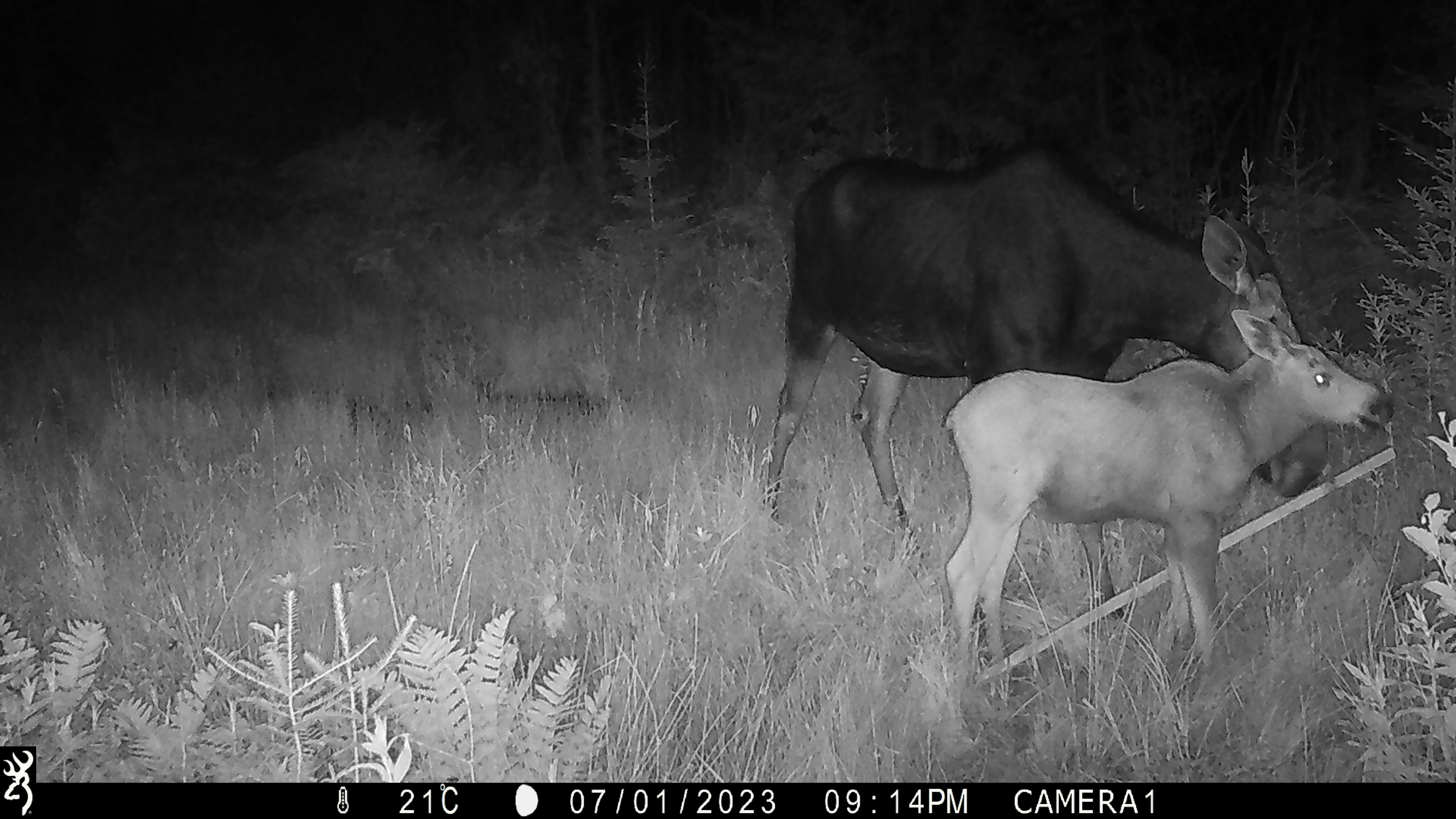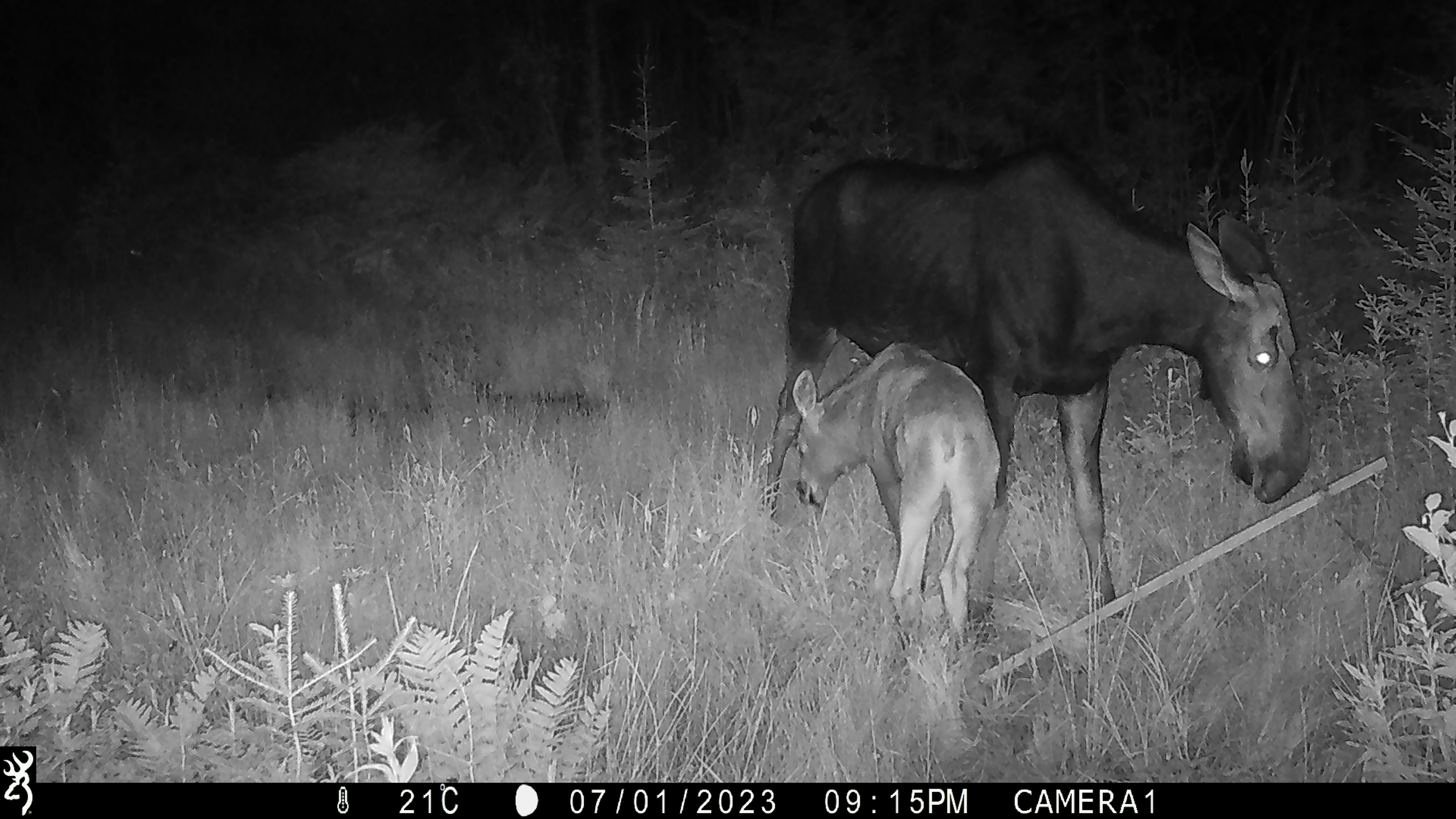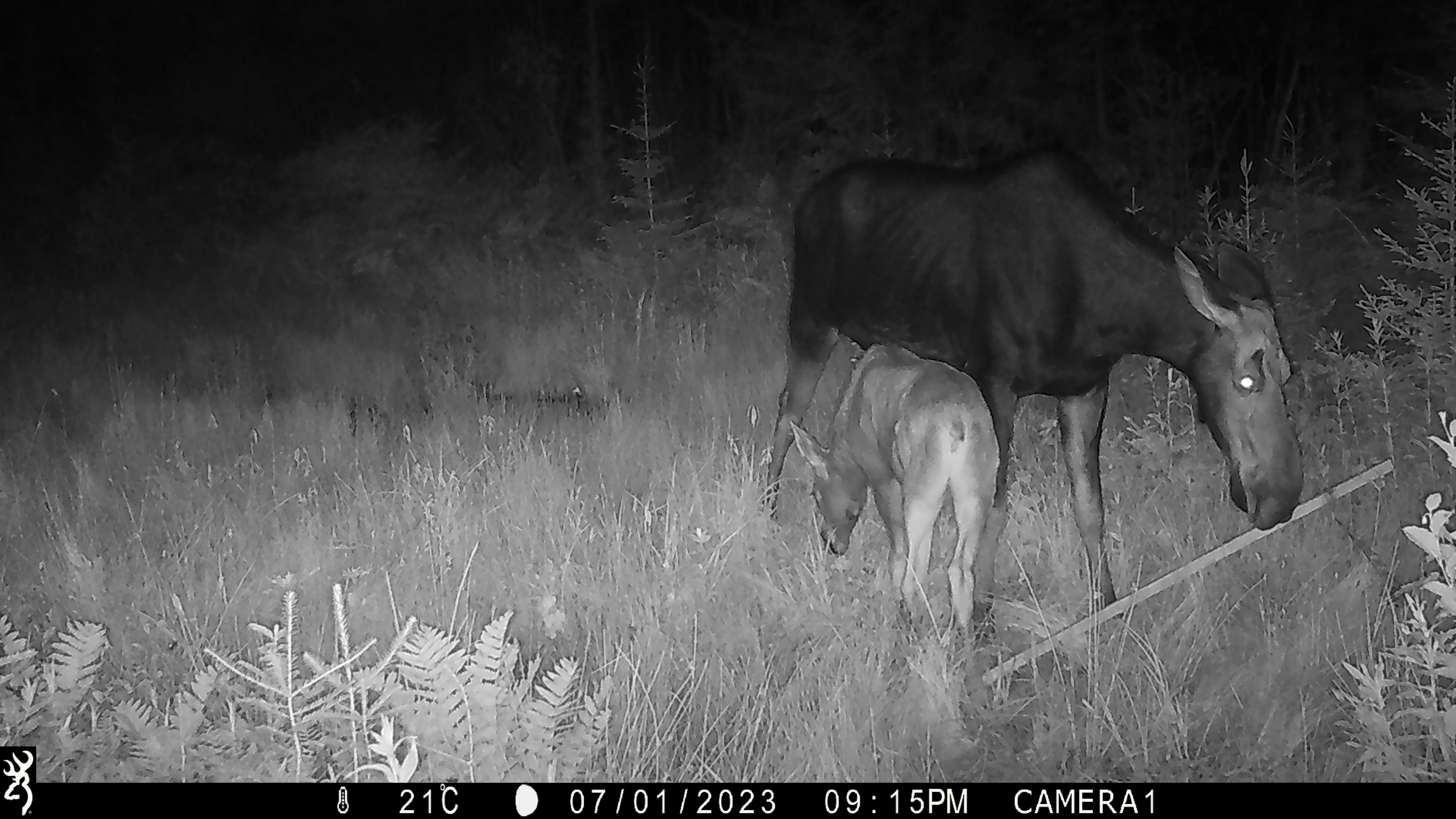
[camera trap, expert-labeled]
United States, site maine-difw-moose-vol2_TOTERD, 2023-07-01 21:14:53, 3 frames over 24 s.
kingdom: Animalia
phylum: Chordata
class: Mammalia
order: Artiodactyla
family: Cervidae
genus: Alces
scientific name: Alces alces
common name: moose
Moose (Alces alces).